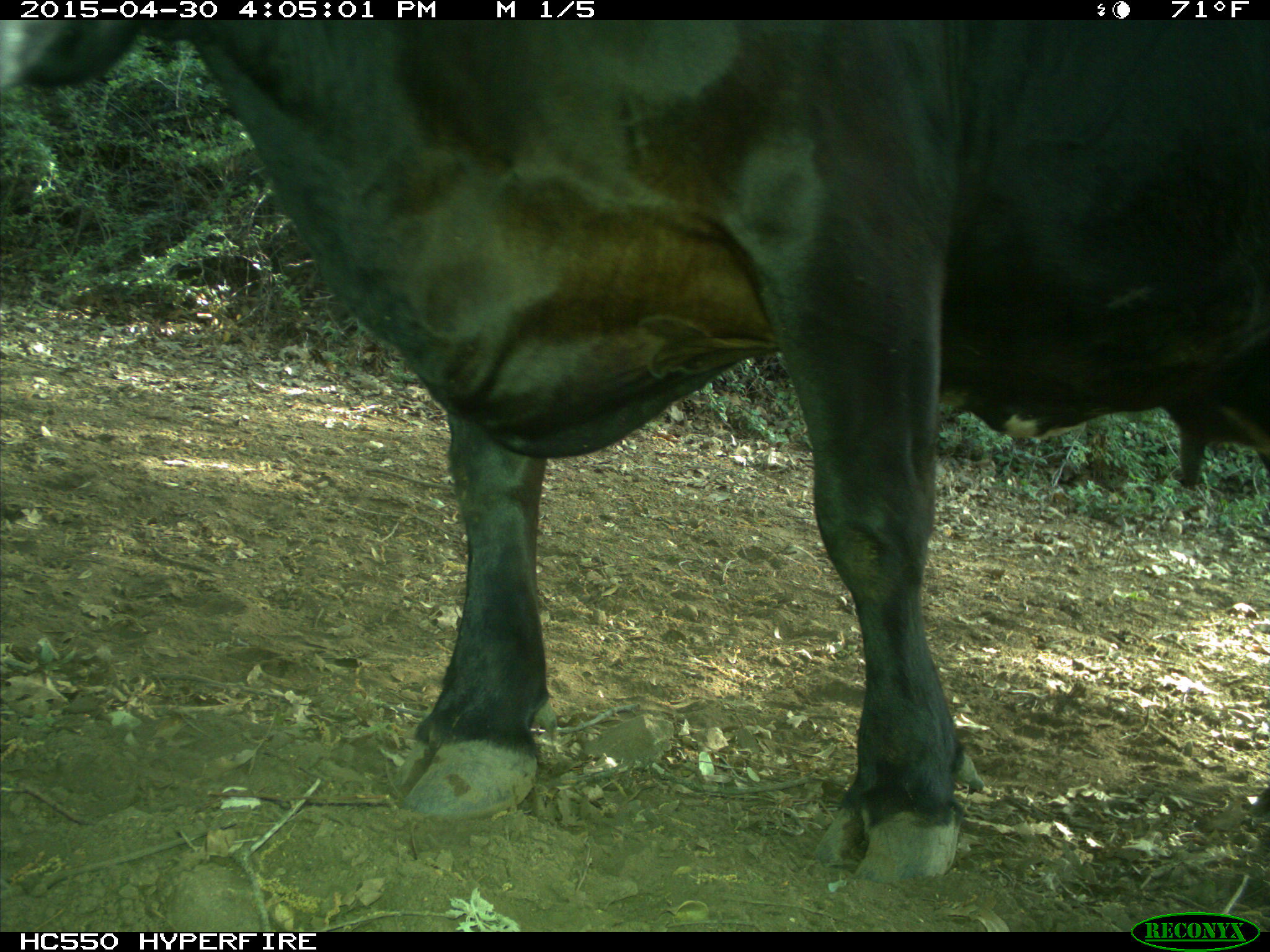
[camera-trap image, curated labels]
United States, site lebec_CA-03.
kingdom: Animalia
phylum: Chordata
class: Mammalia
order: Artiodactyla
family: Bovidae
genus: Bos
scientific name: Bos taurus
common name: domestic cow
Bos taurus (domestic cow).